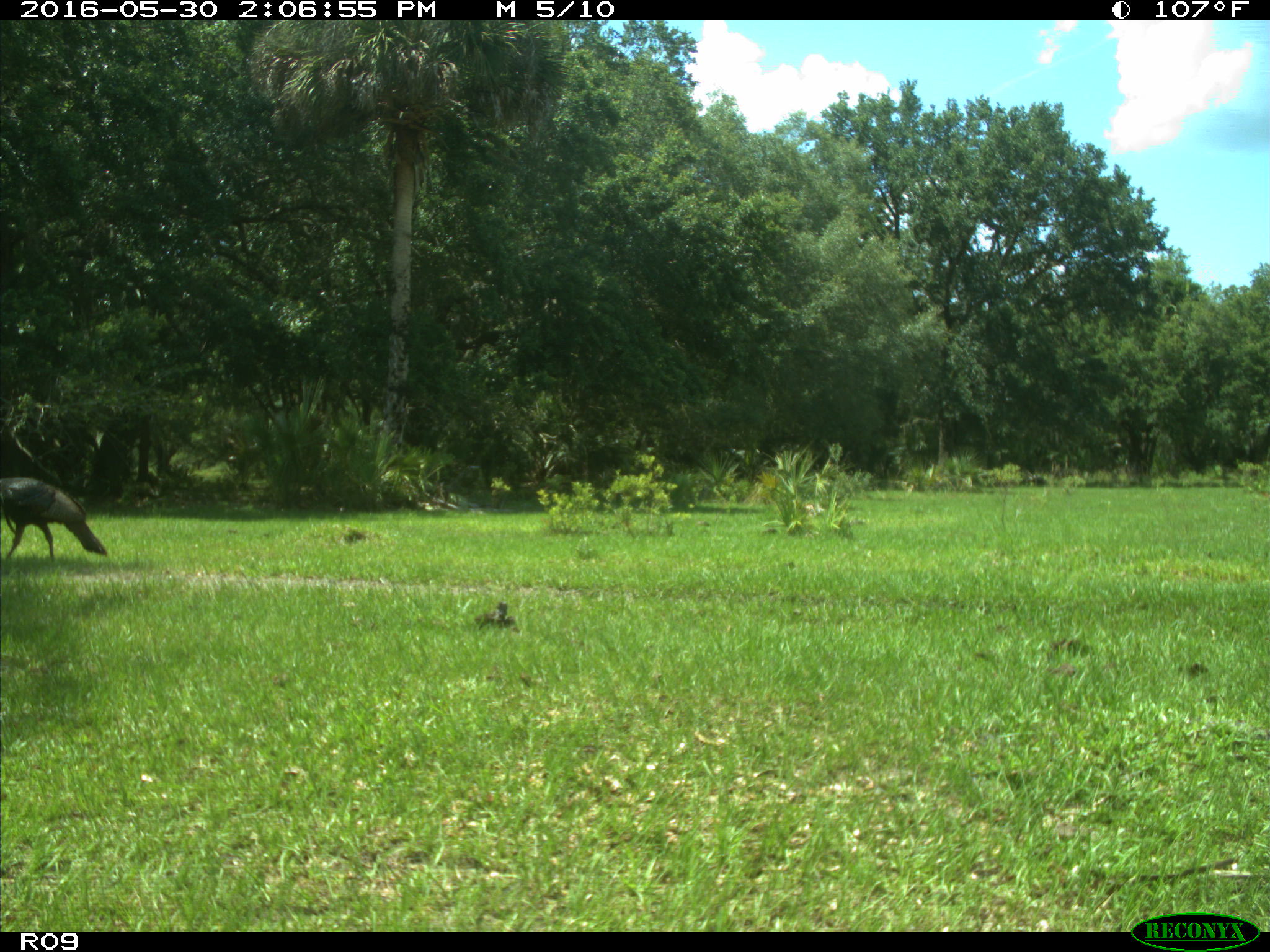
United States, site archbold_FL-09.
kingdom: Animalia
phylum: Chordata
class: Aves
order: Galliformes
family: Phasianidae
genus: Meleagris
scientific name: Meleagris gallopavo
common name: wild turkey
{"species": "Meleagris gallopavo (wild turkey)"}